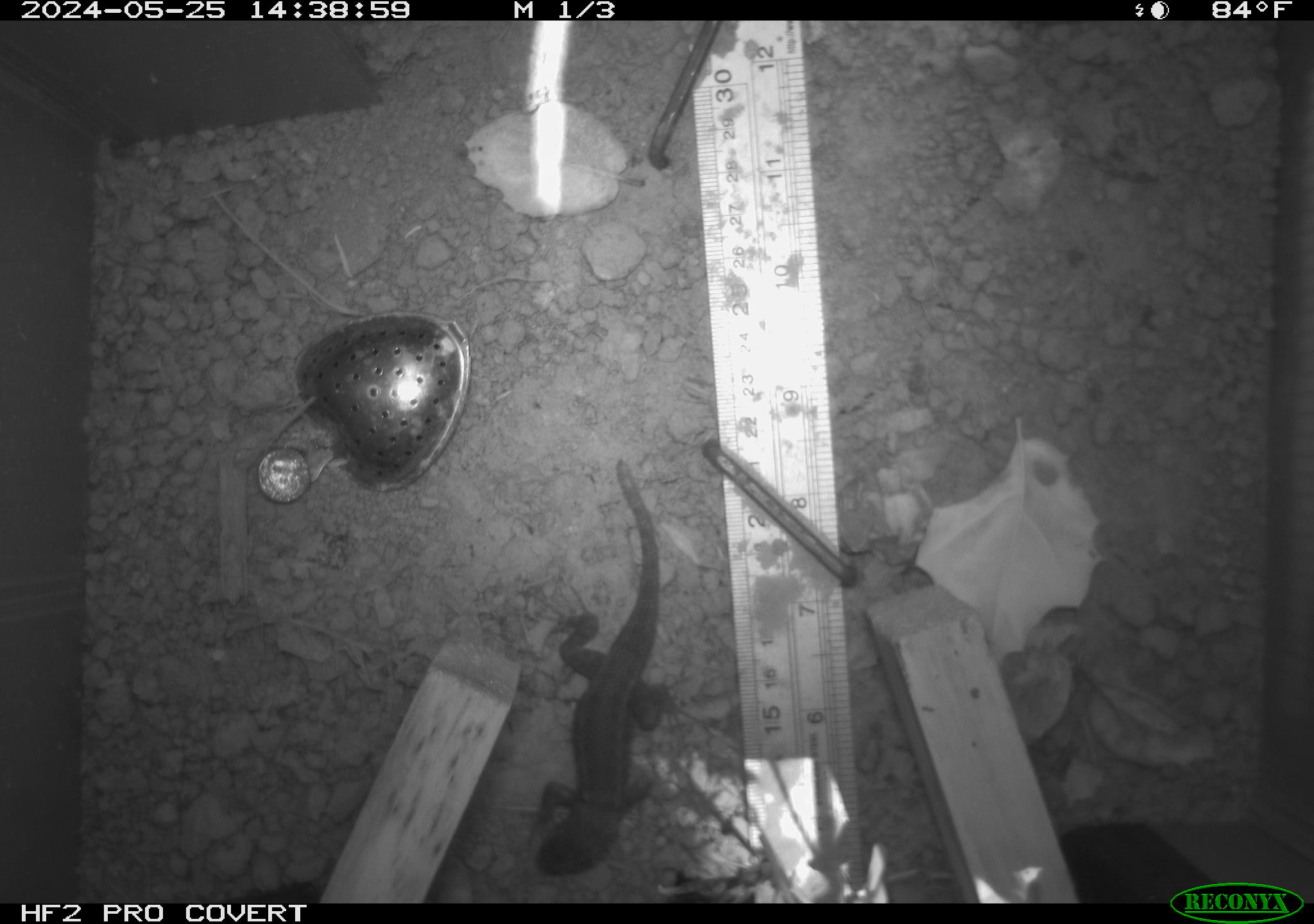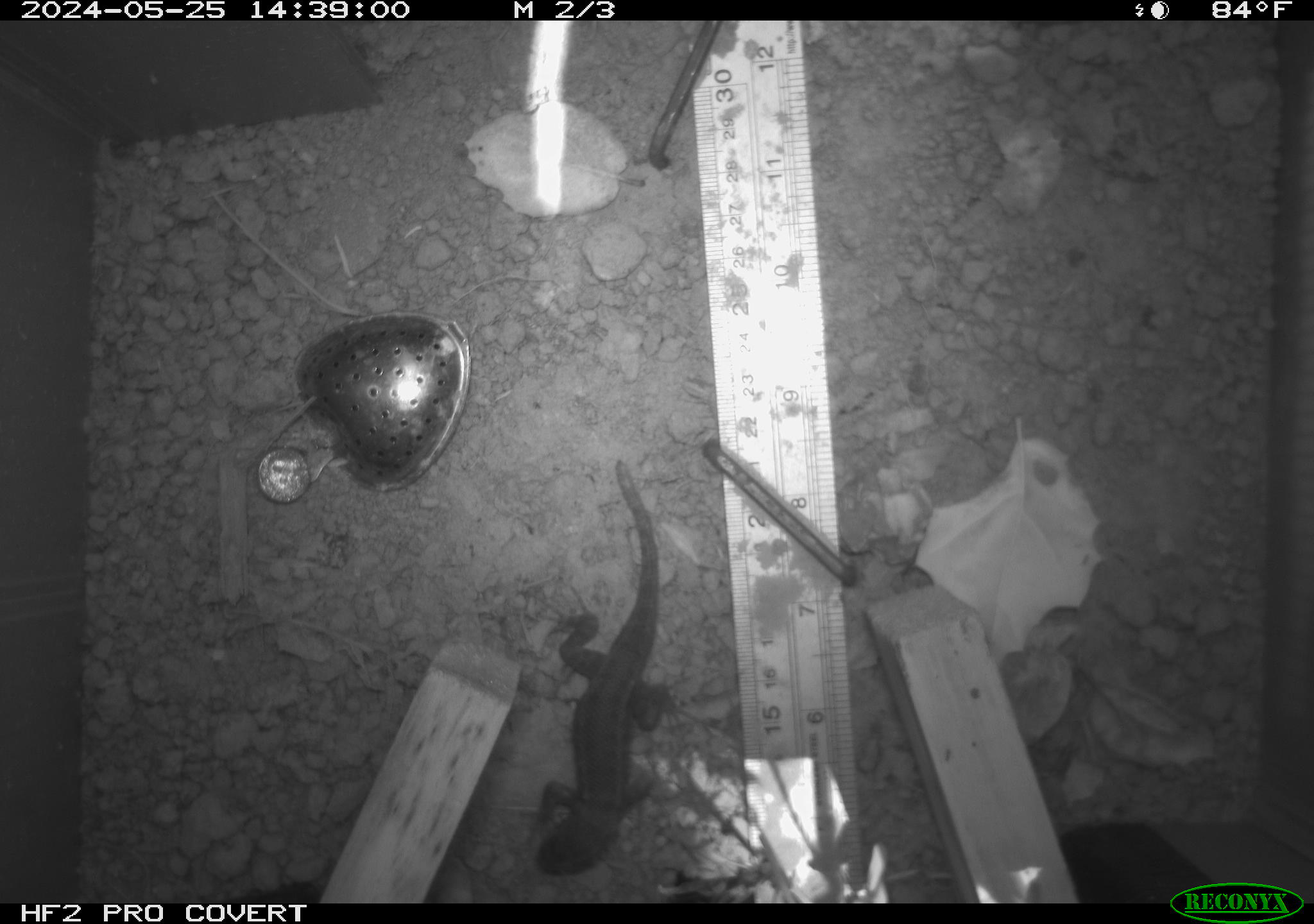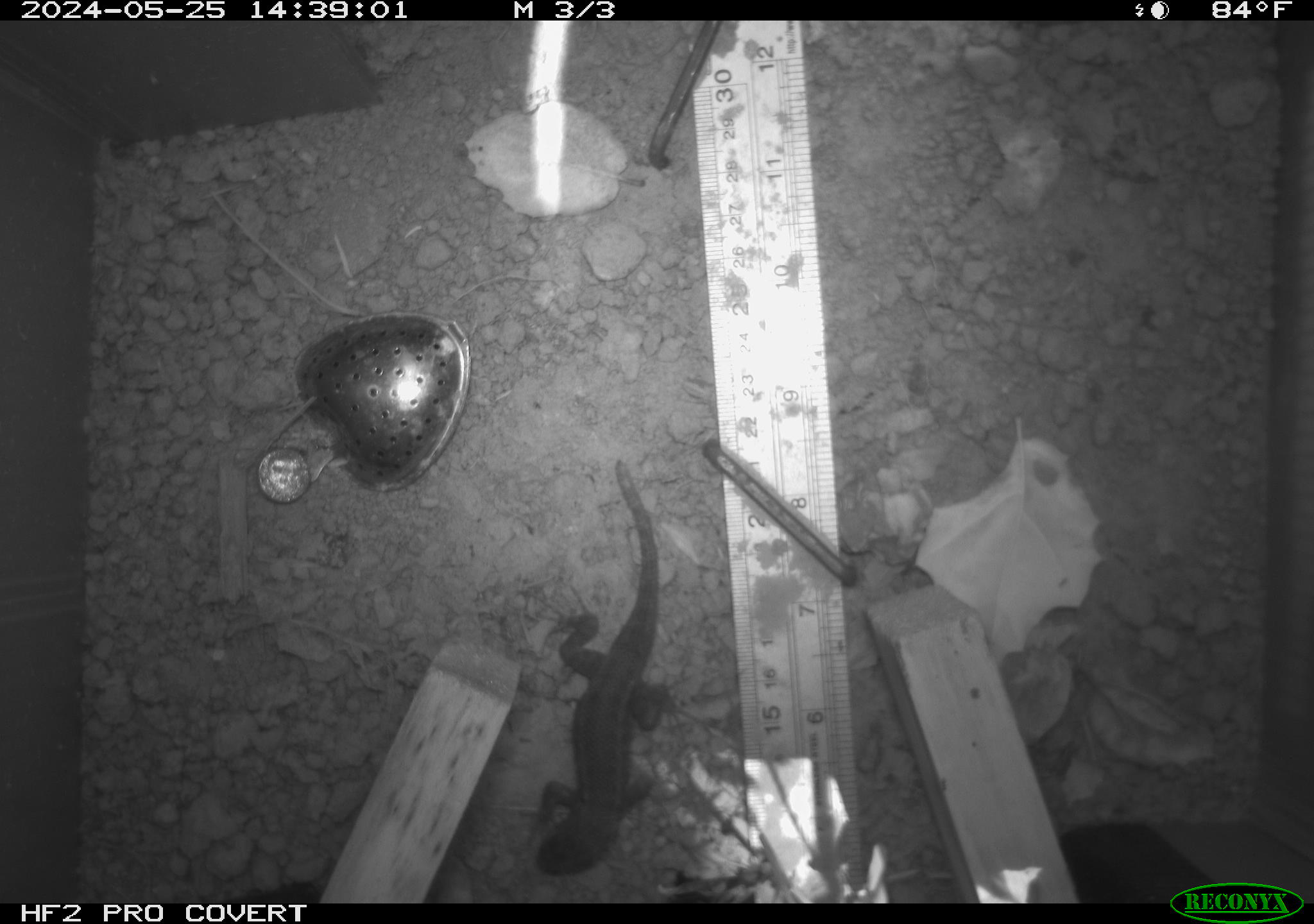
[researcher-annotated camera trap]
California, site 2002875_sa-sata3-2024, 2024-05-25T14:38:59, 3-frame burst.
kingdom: Animalia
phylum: Chordata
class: Reptilia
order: Squamata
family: Phrynosomatidae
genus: Sceloporus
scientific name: Sceloporus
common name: spiny lizards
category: sceloporus species